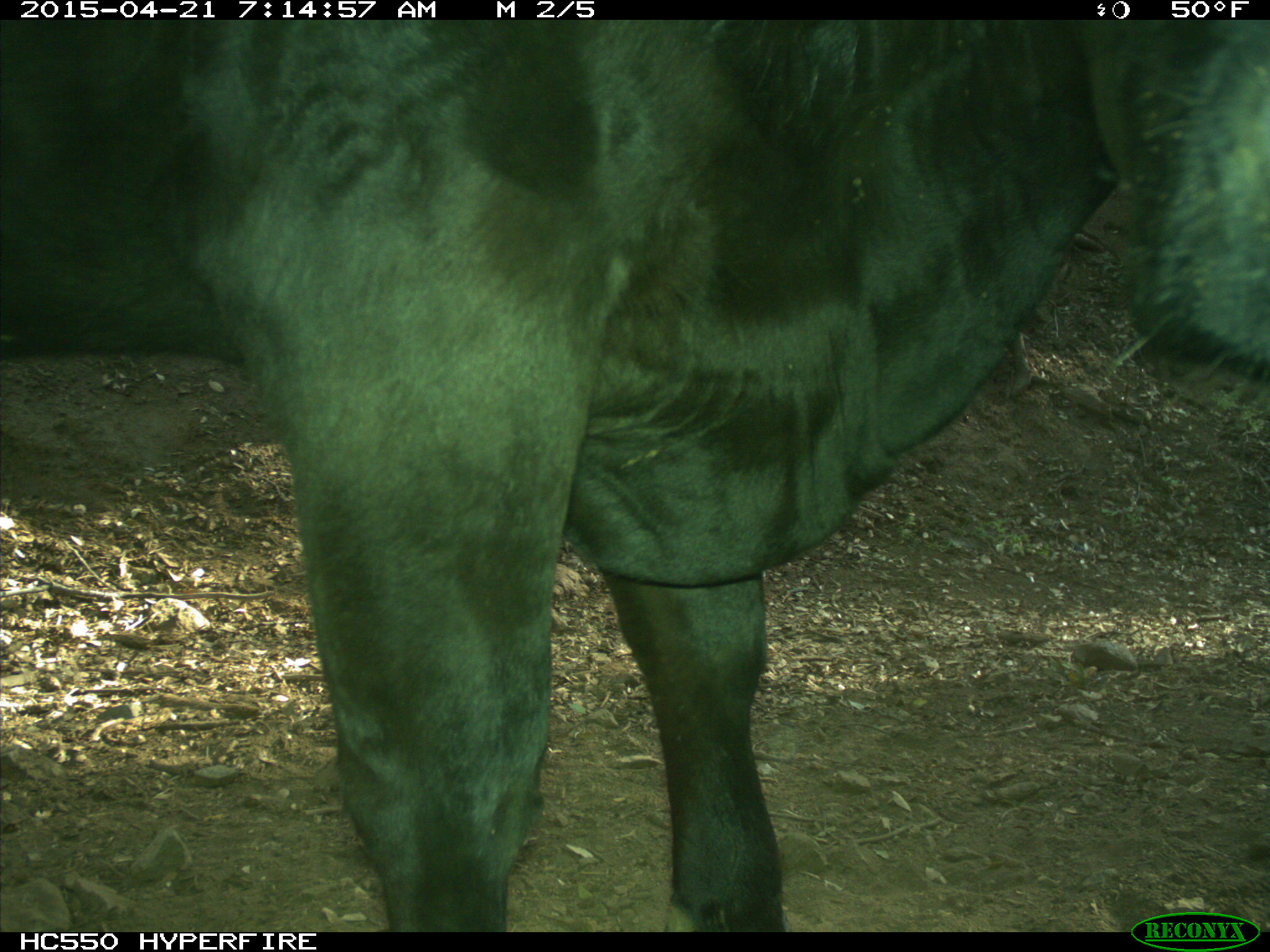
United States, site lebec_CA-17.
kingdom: Animalia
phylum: Chordata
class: Mammalia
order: Artiodactyla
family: Bovidae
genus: Bos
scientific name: Bos taurus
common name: domestic cow